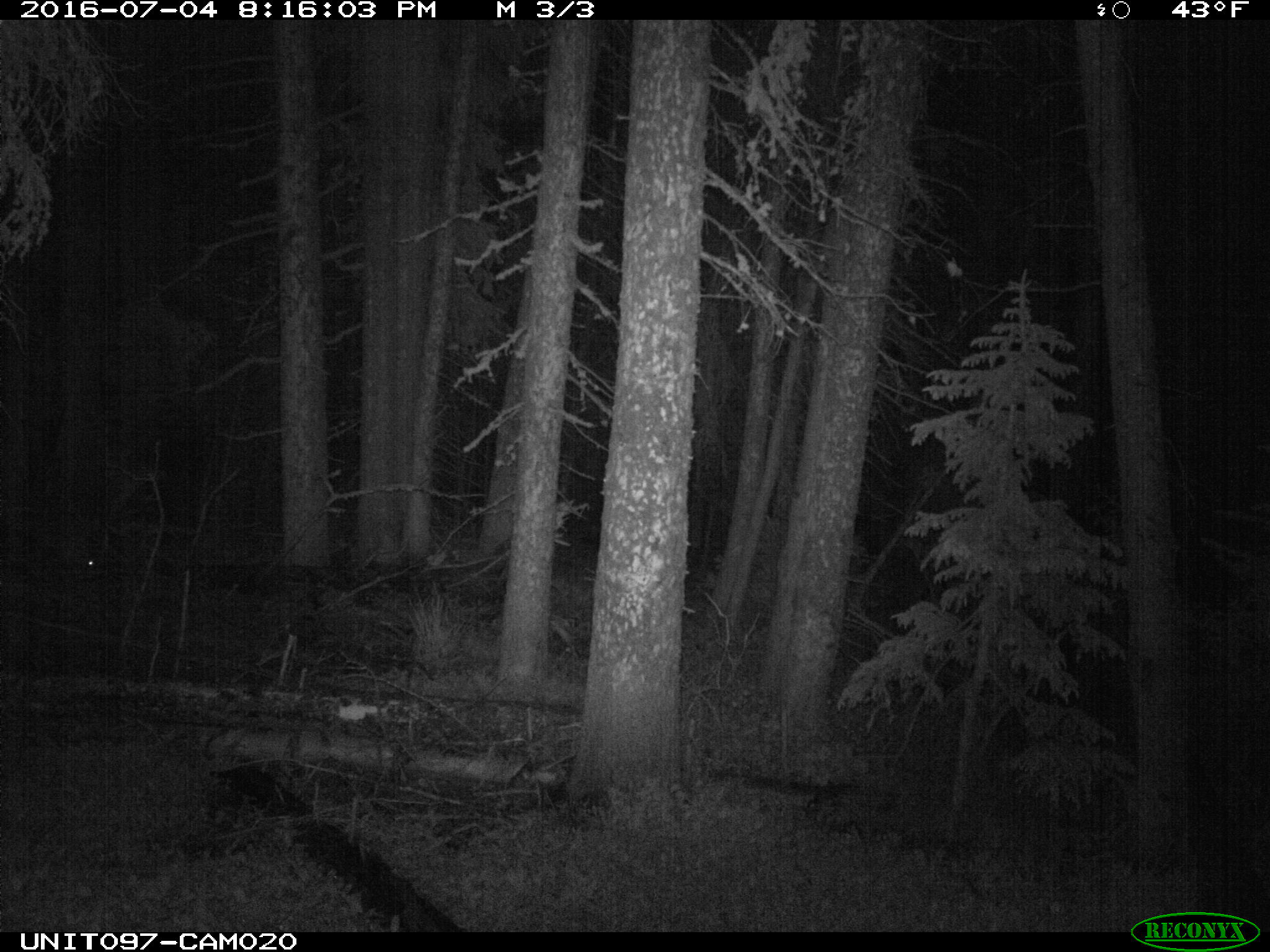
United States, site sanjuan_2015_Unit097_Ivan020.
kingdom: Animalia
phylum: Chordata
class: Mammalia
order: Artiodactyla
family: Cervidae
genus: Cervus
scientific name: Cervus elaphus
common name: red deer